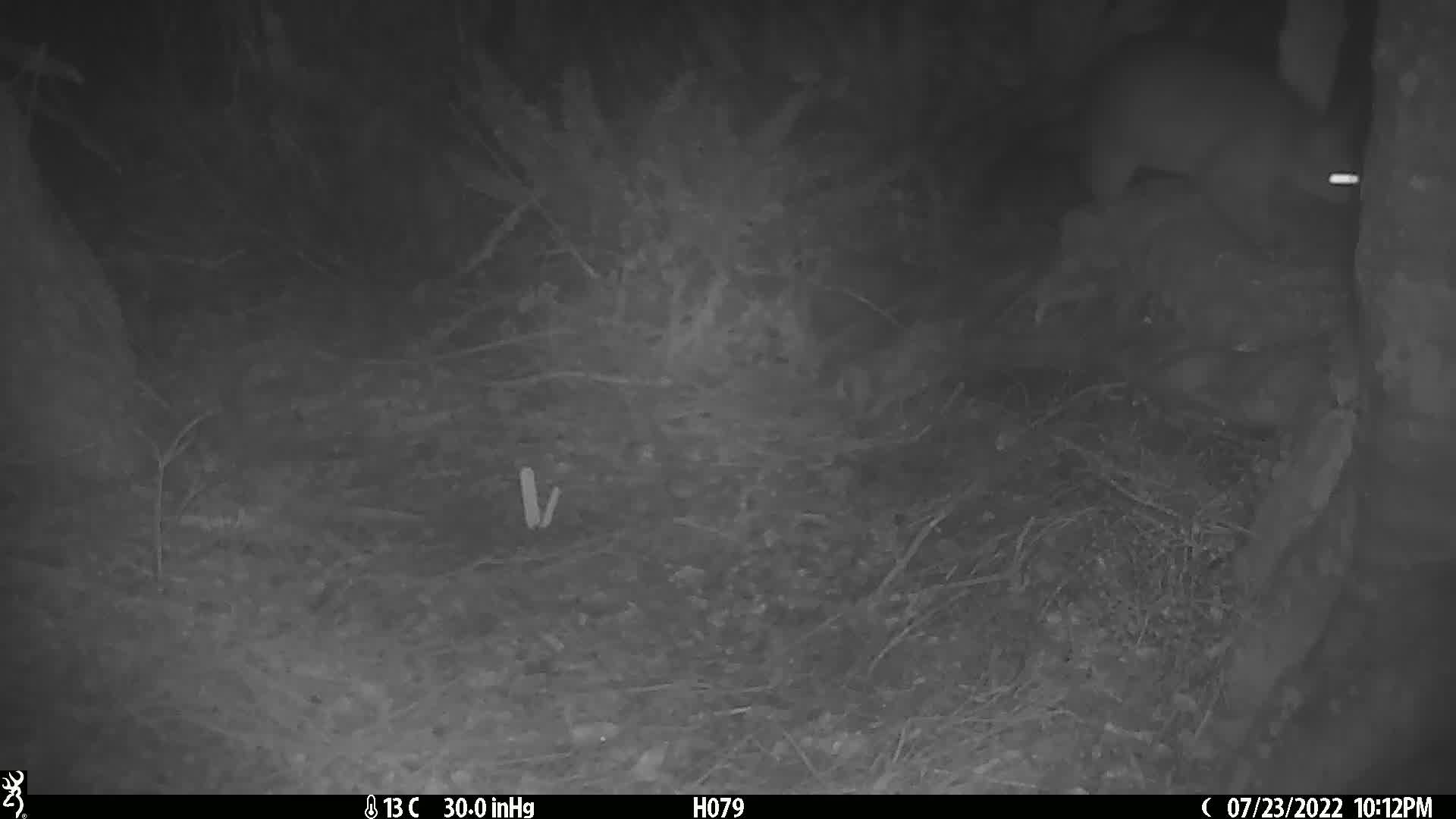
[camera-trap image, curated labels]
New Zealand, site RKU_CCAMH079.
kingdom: Animalia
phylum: Chordata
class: Mammalia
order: Diprotodontia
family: Phalangeridae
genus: Trichosurus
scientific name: Trichosurus vulpecula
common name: common brushtail possum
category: possum